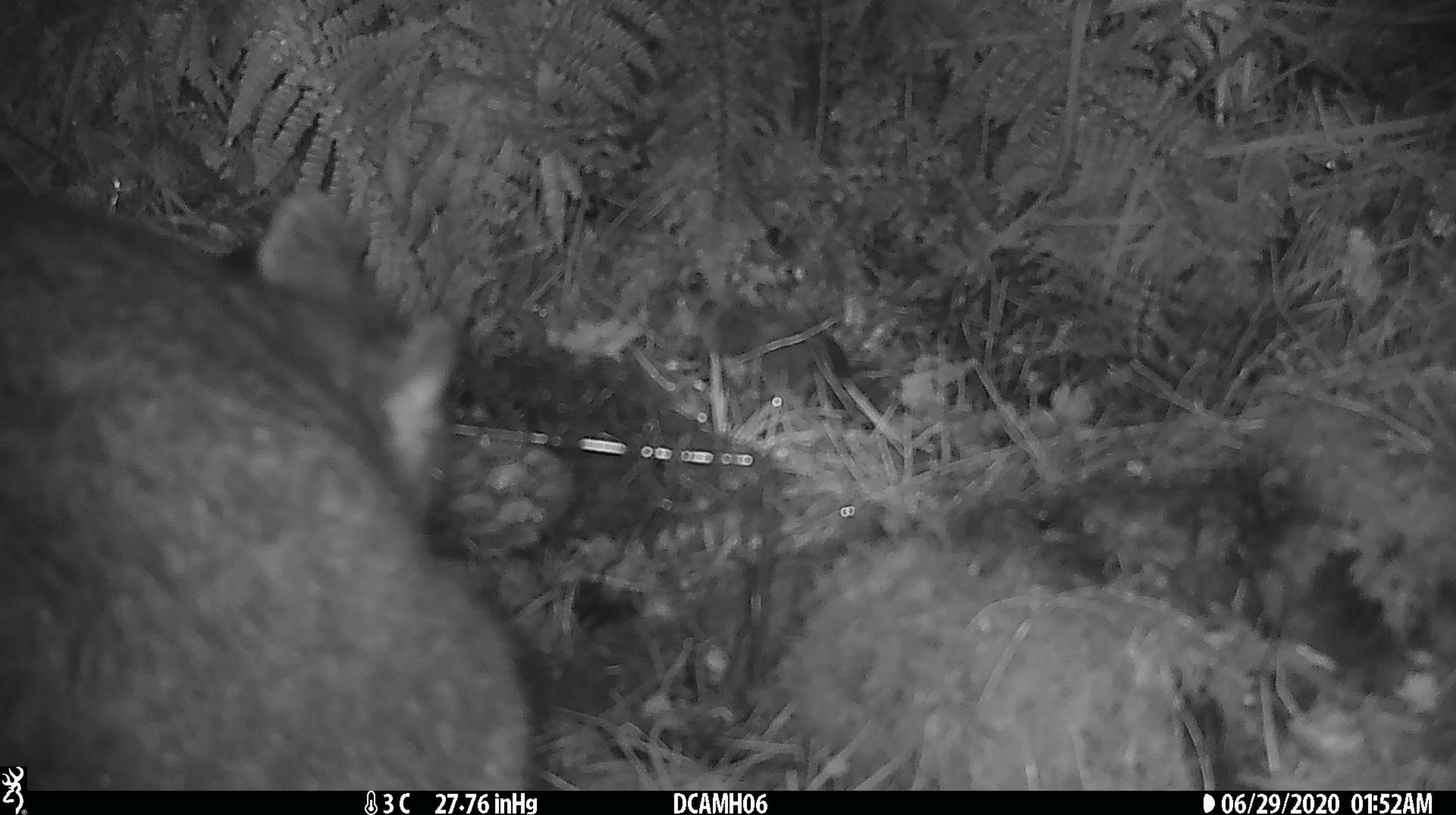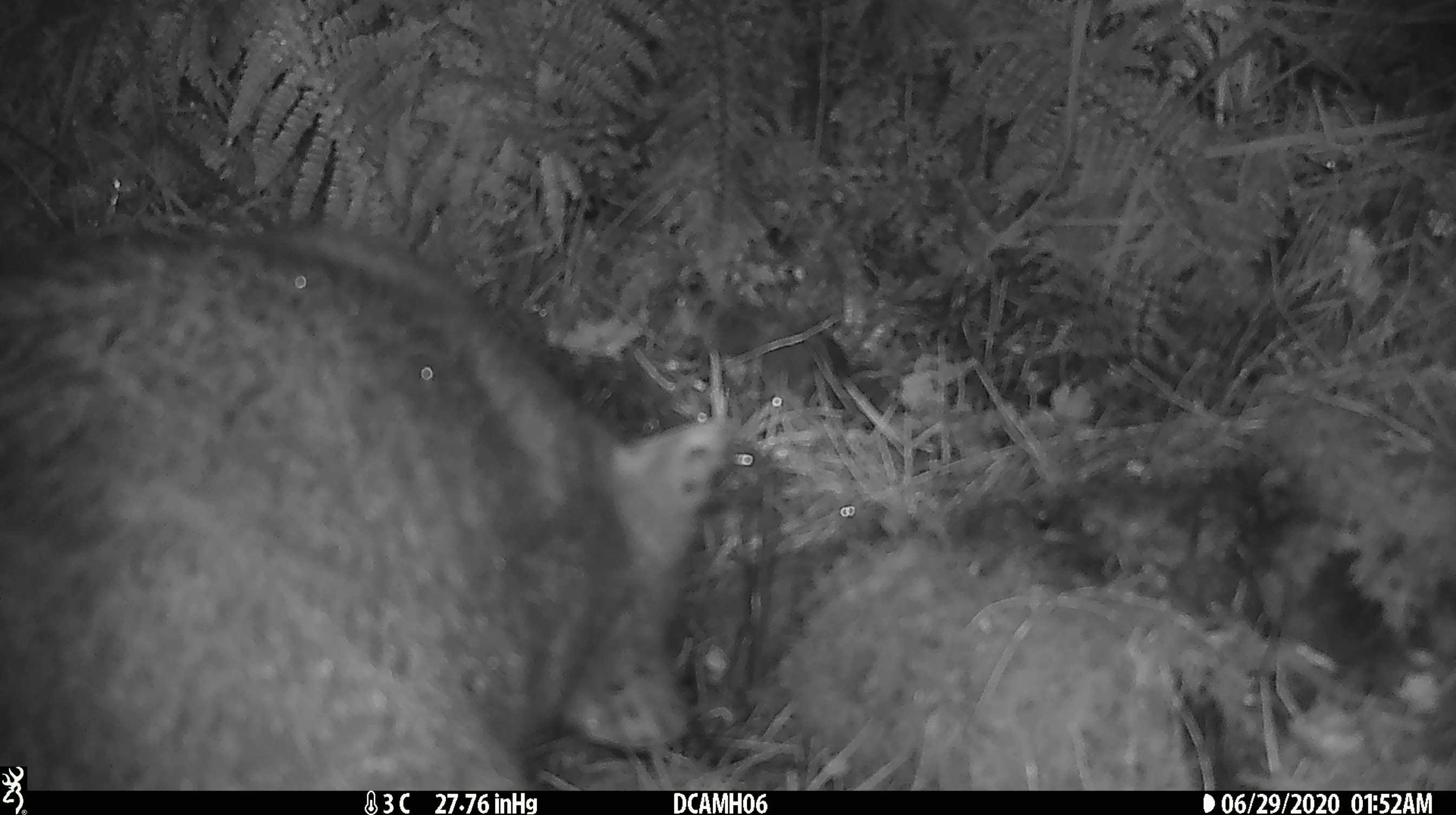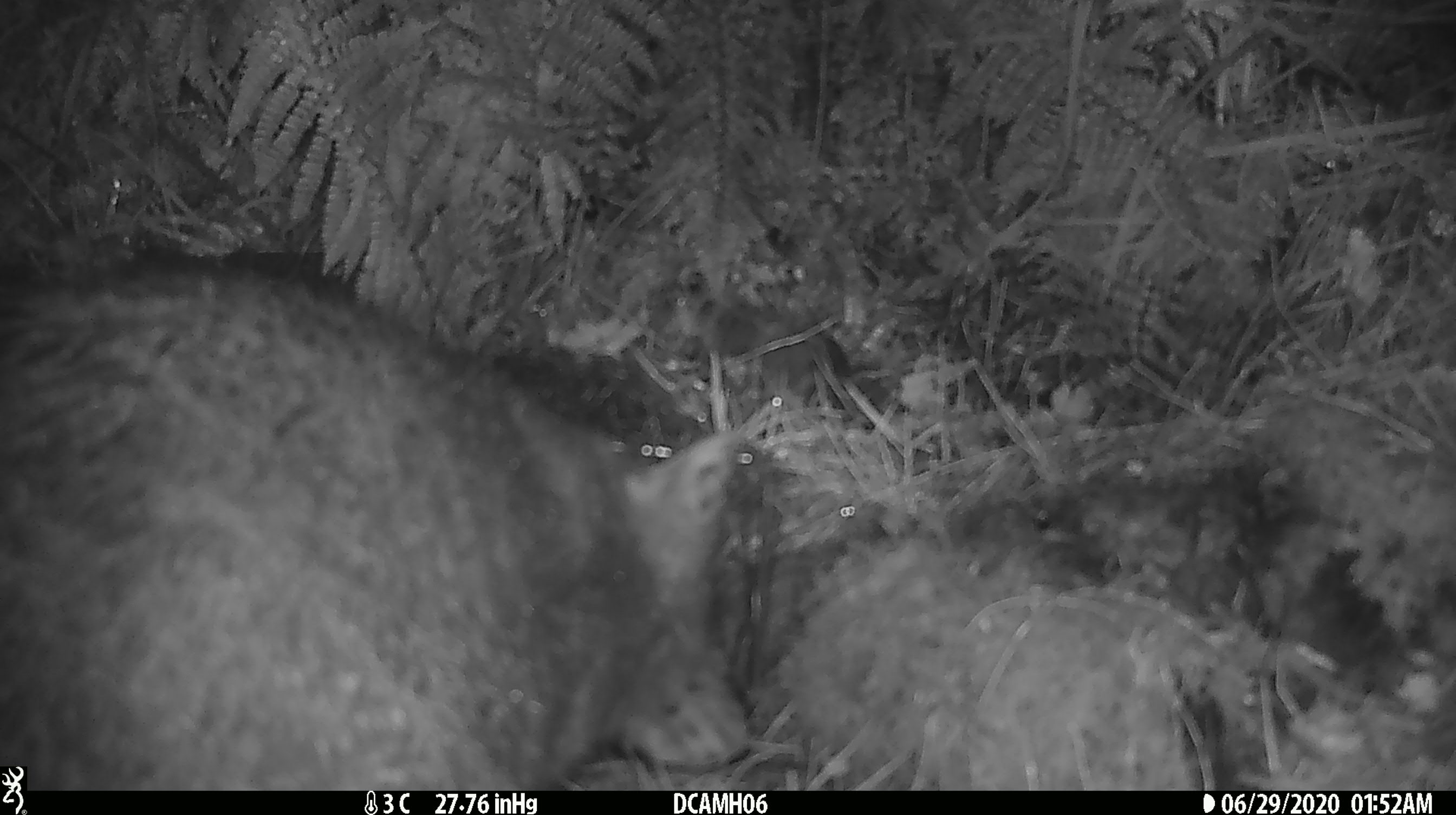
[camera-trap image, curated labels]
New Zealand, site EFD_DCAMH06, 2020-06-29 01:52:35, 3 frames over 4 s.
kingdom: Animalia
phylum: Chordata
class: Mammalia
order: Diprotodontia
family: Phalangeridae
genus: Trichosurus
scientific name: Trichosurus vulpecula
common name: common brushtail possum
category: possum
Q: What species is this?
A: Possum (common brushtail possum) (Trichosurus vulpecula).